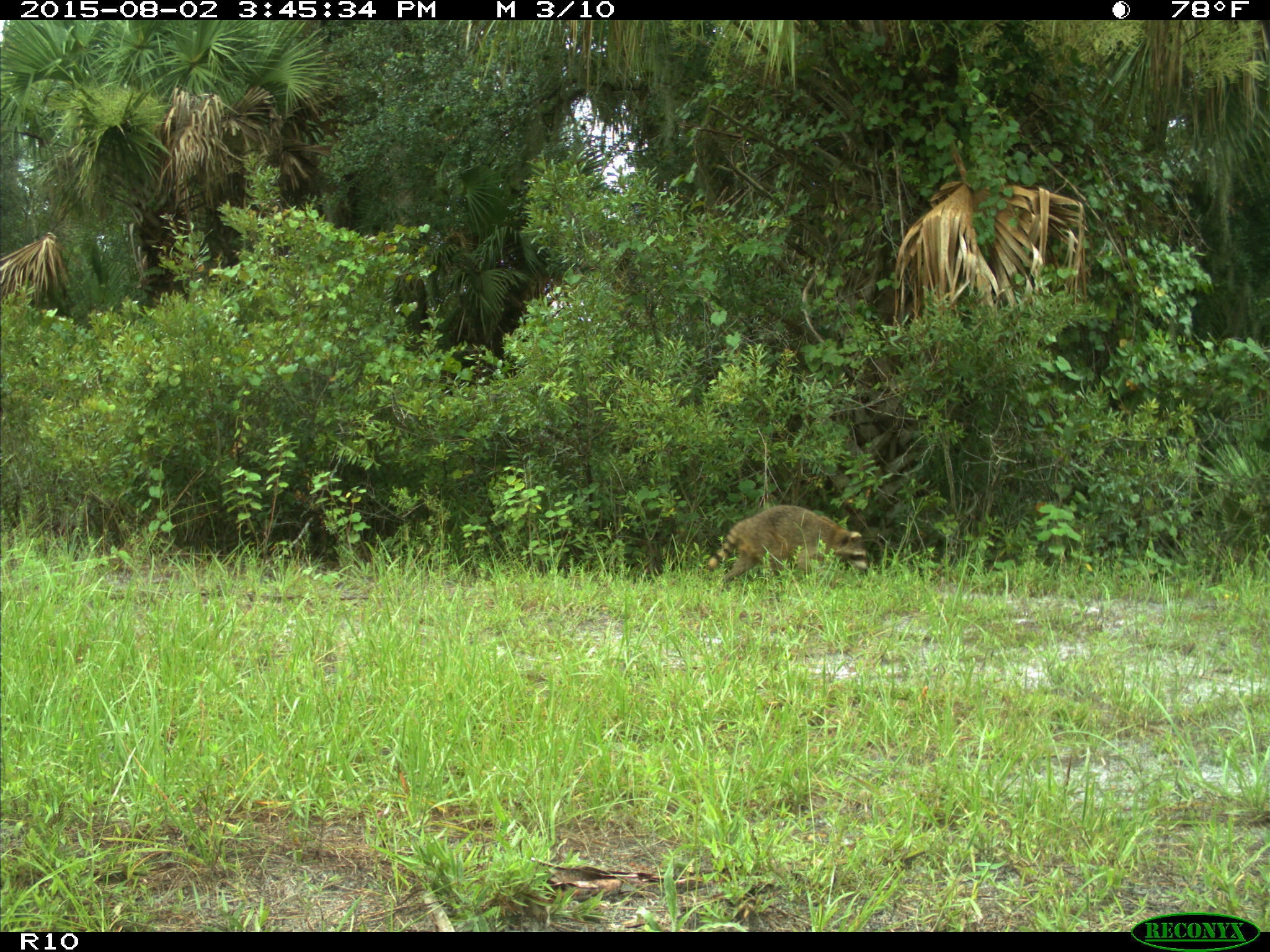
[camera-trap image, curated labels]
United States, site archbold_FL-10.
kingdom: Animalia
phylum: Chordata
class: Mammalia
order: Carnivora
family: Procyonidae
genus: Procyon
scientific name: Procyon lotor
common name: common raccoon